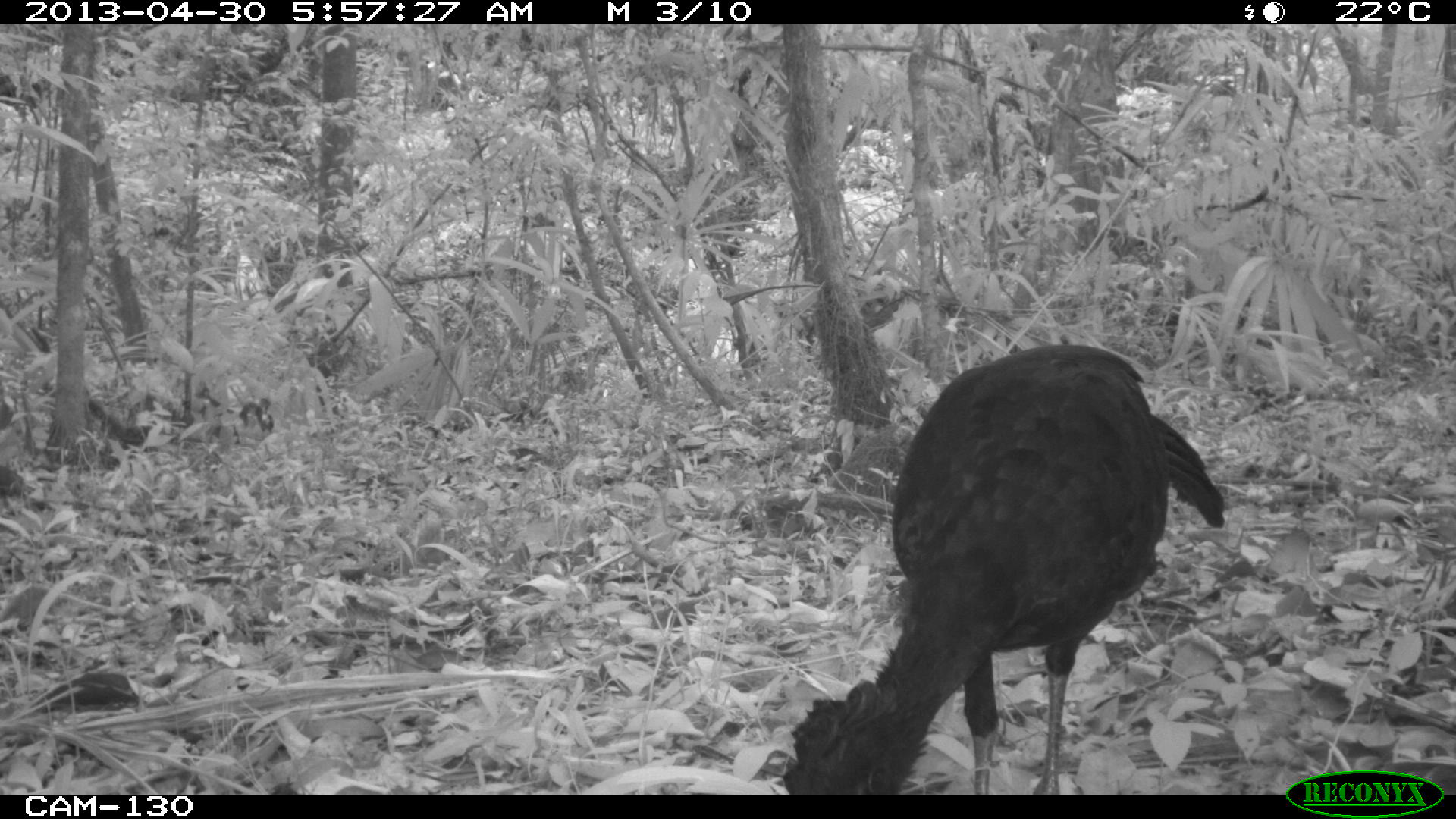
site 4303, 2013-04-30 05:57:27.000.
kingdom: Animalia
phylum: Chordata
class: Aves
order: Galliformes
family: Cracidae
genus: Crax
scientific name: Crax rubra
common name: great curassow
Crax rubra (great curassow), count 1, sex male.